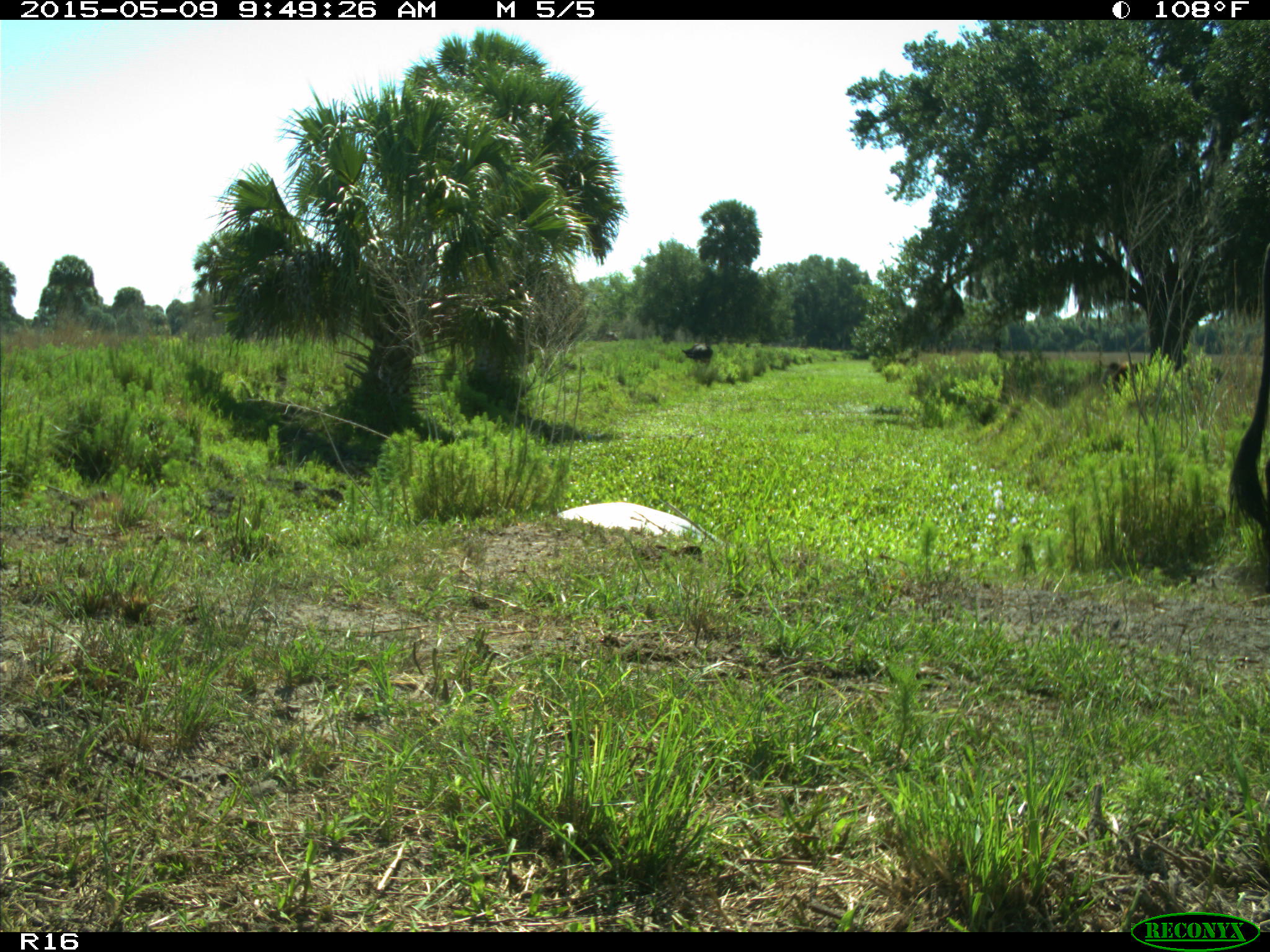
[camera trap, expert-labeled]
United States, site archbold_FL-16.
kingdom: Animalia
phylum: Chordata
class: Mammalia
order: Artiodactyla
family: Bovidae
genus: Bos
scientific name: Bos taurus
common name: domestic cow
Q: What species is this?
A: Bos taurus (domestic cow).